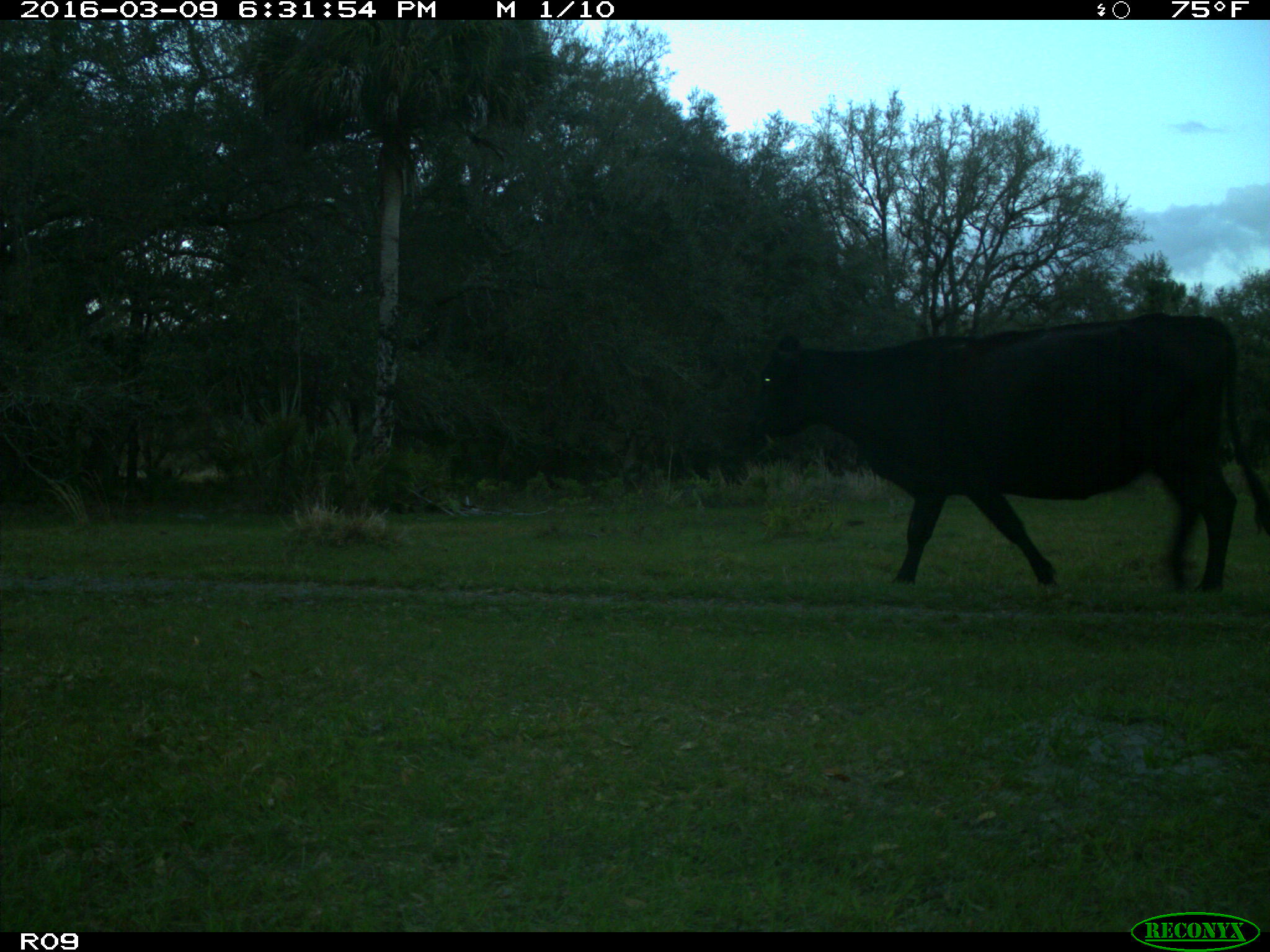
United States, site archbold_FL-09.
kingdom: Animalia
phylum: Chordata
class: Mammalia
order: Artiodactyla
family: Bovidae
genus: Bos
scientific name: Bos taurus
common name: domestic cow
Bos taurus (domestic cow).